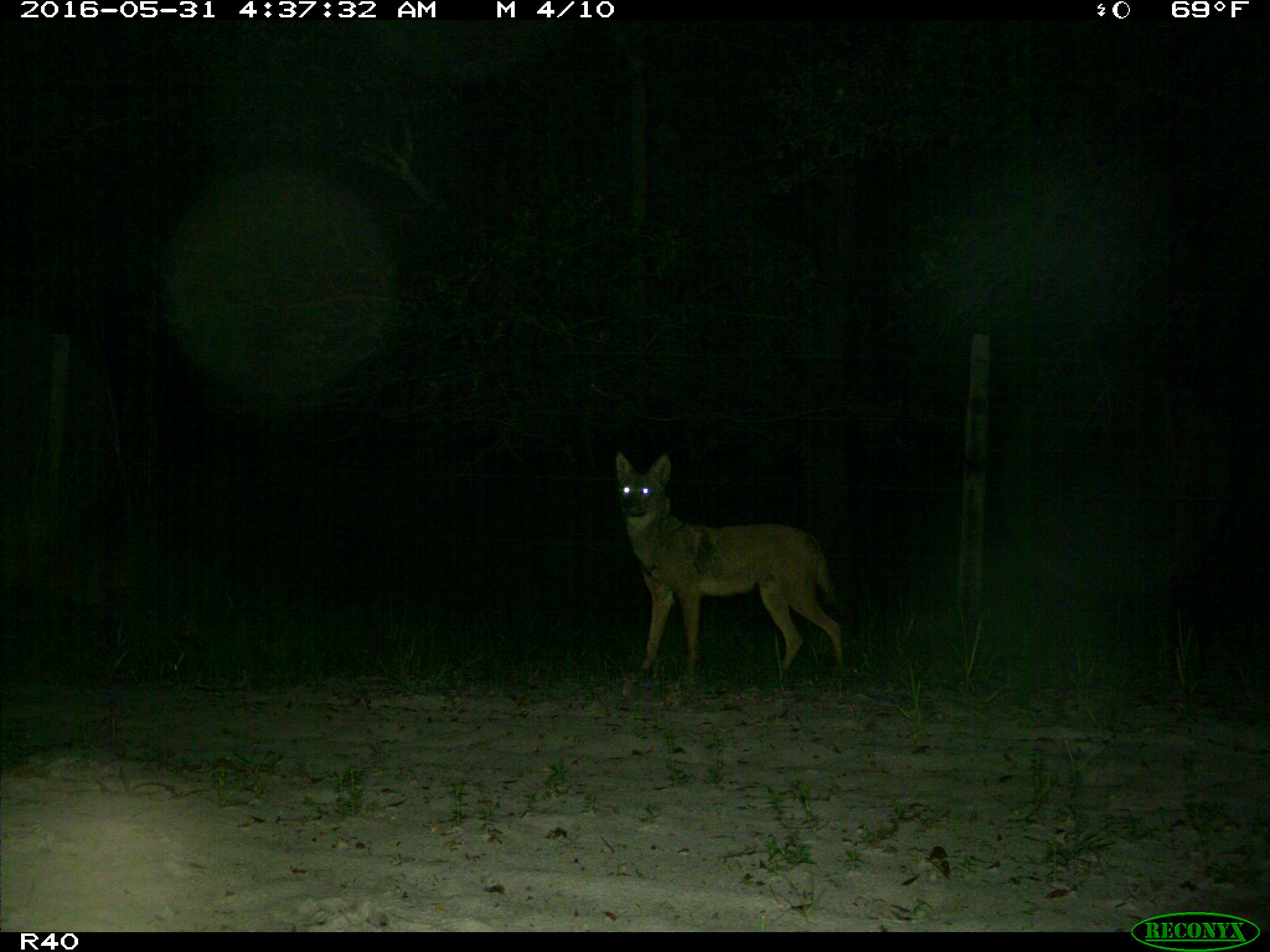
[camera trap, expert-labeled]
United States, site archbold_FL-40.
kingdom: Animalia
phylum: Chordata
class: Mammalia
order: Carnivora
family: Canidae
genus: Canis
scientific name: Canis latrans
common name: coyote